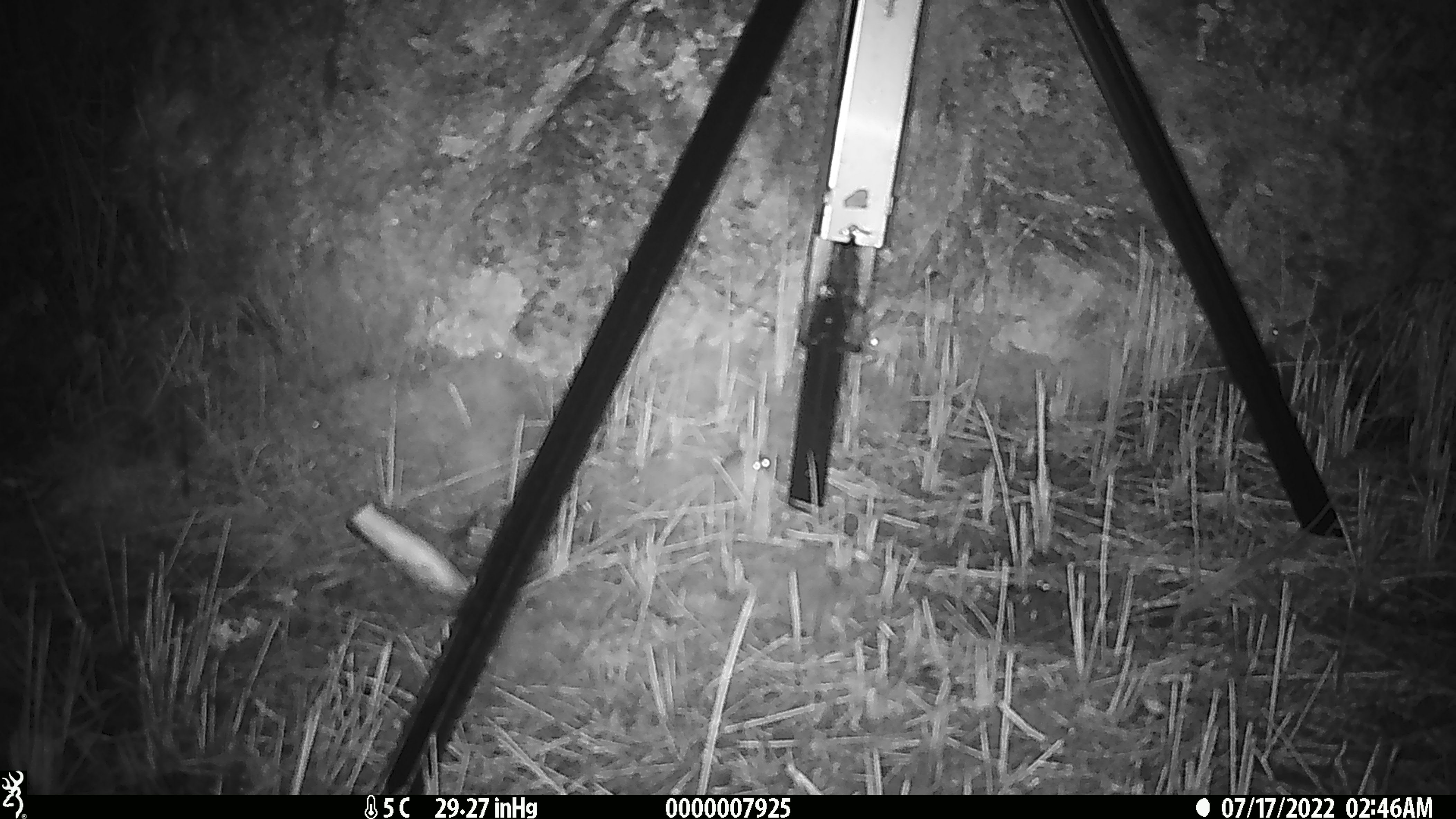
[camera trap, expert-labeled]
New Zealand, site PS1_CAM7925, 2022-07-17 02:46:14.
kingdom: Animalia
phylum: Chordata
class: Mammalia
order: Rodentia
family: Muridae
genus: Mus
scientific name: Mus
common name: mouse